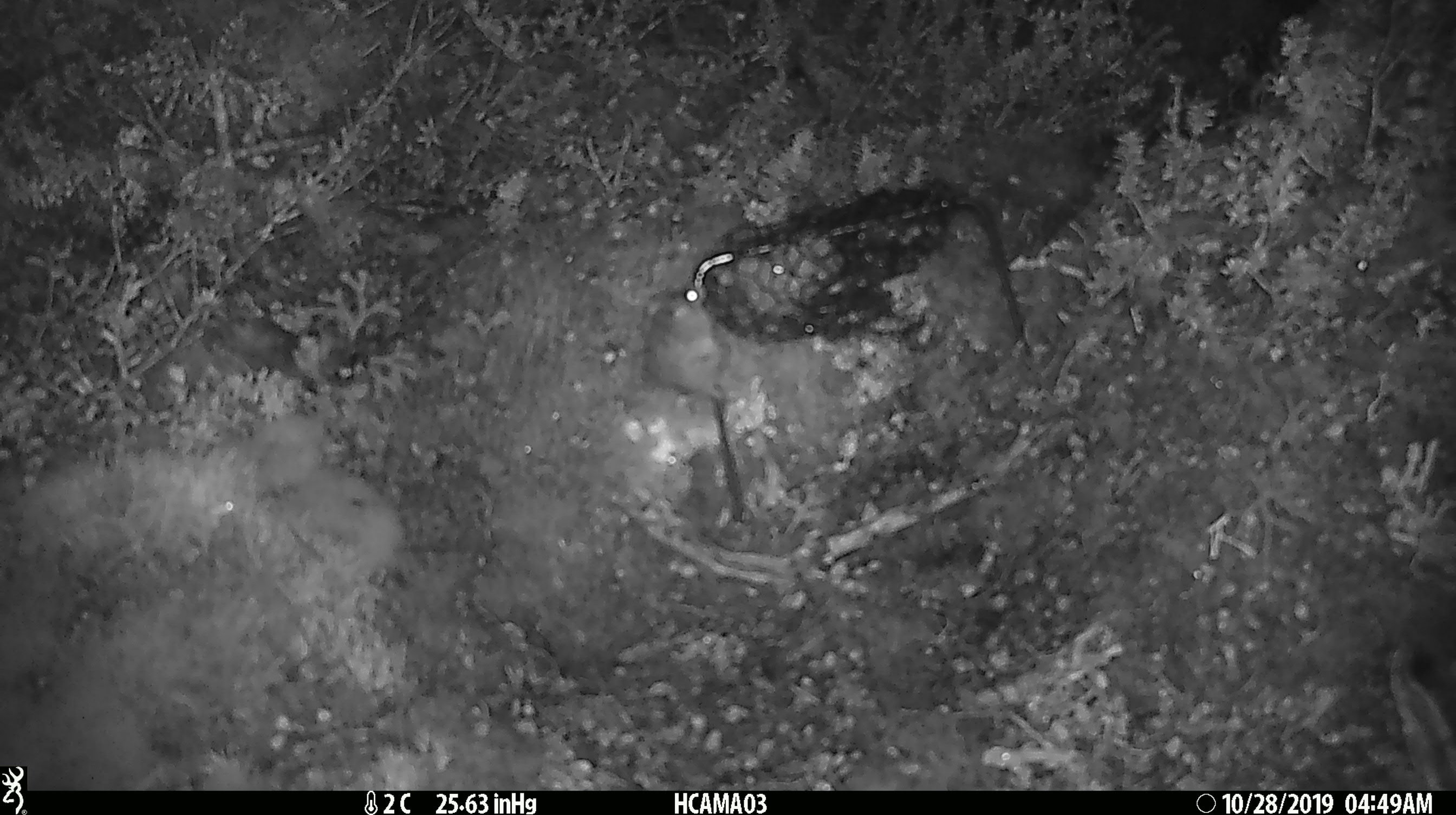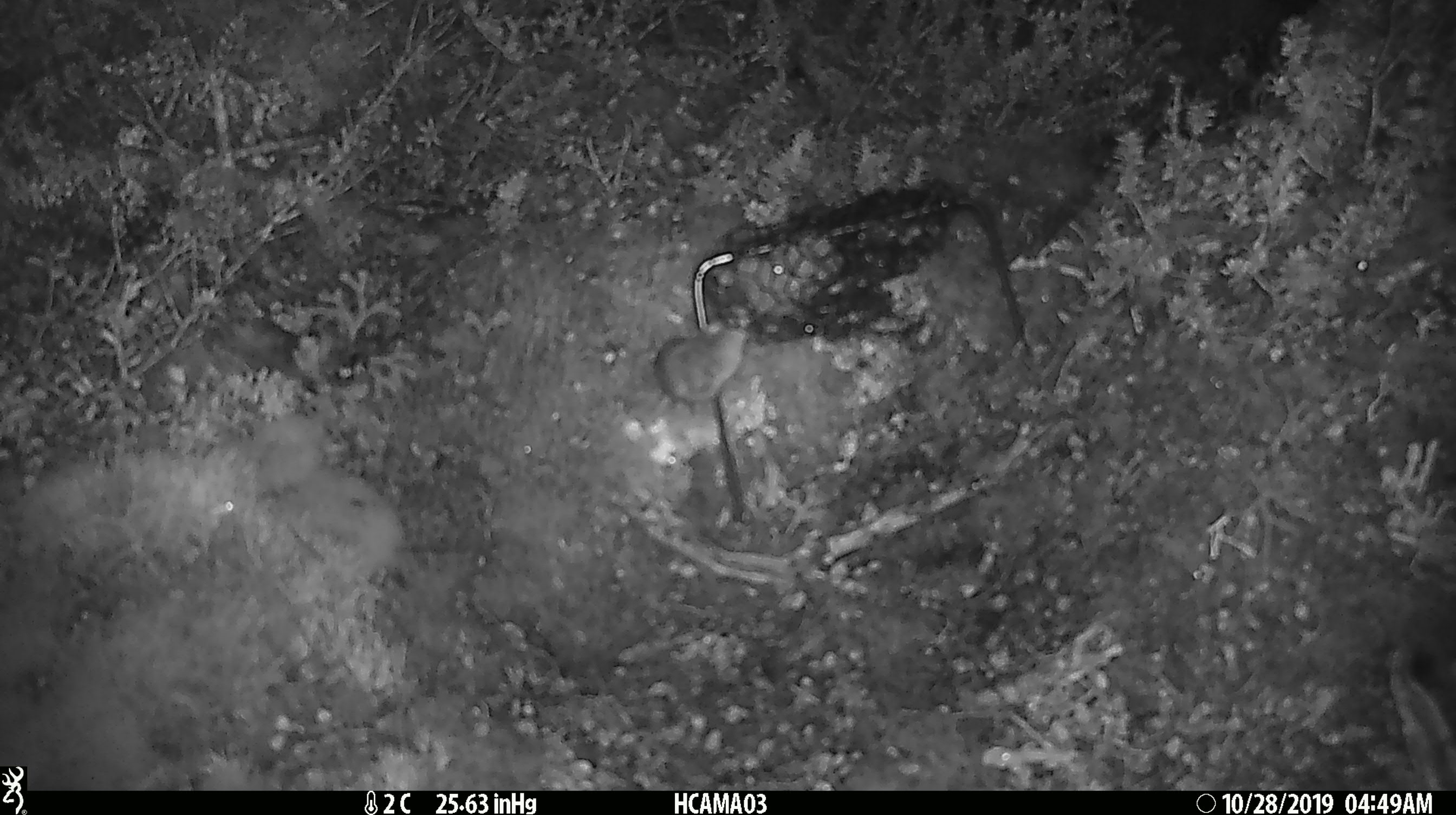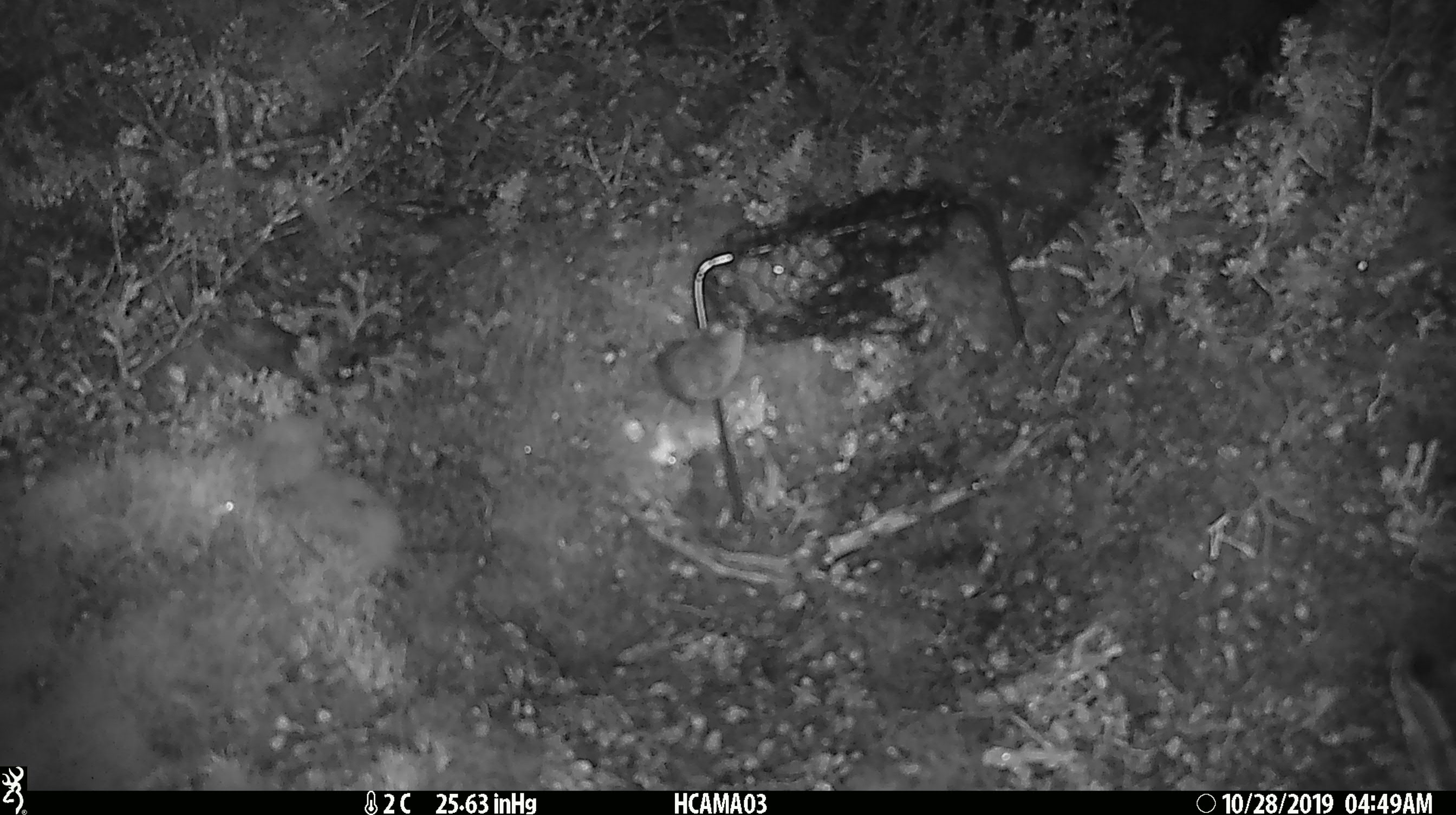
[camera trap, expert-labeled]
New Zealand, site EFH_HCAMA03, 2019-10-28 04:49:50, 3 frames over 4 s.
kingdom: Animalia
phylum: Chordata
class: Mammalia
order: Rodentia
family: Muridae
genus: Mus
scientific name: Mus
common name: mouse